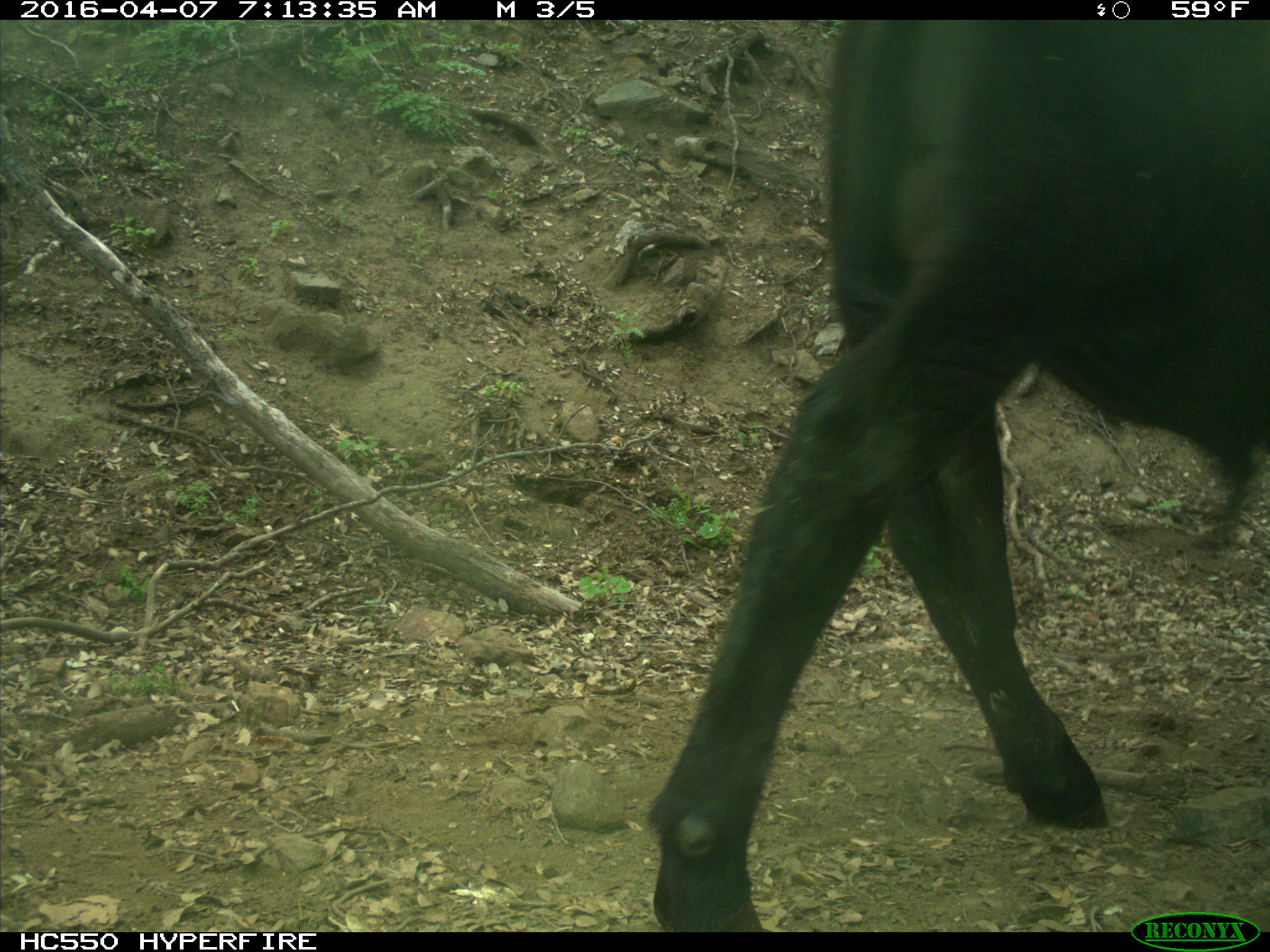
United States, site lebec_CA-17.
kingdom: Animalia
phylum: Chordata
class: Mammalia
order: Artiodactyla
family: Bovidae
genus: Bos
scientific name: Bos taurus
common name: domestic cow